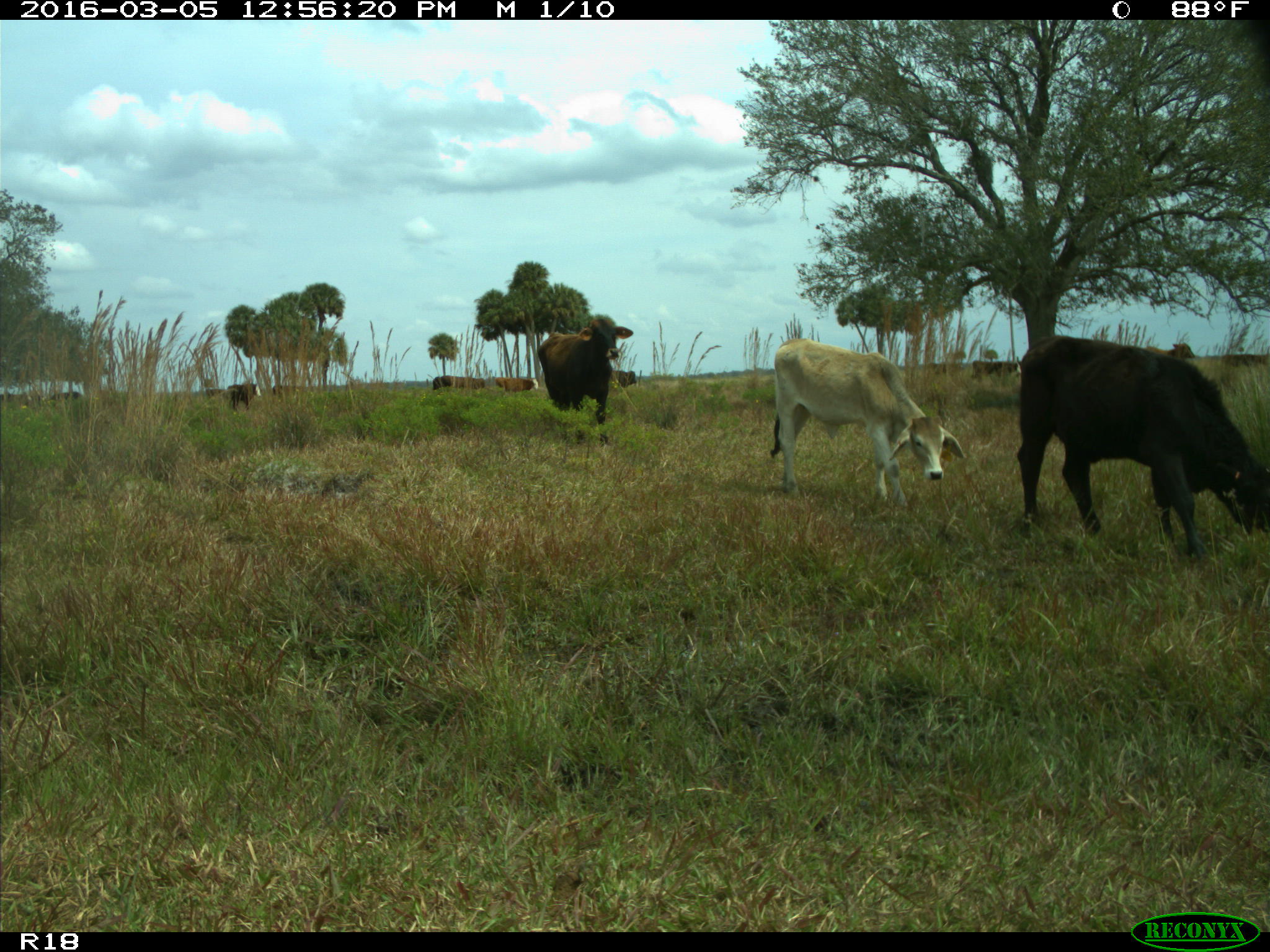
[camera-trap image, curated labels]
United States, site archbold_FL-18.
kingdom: Animalia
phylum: Chordata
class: Mammalia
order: Artiodactyla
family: Bovidae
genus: Bos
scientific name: Bos taurus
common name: domestic cow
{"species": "Bos taurus (domestic cow)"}